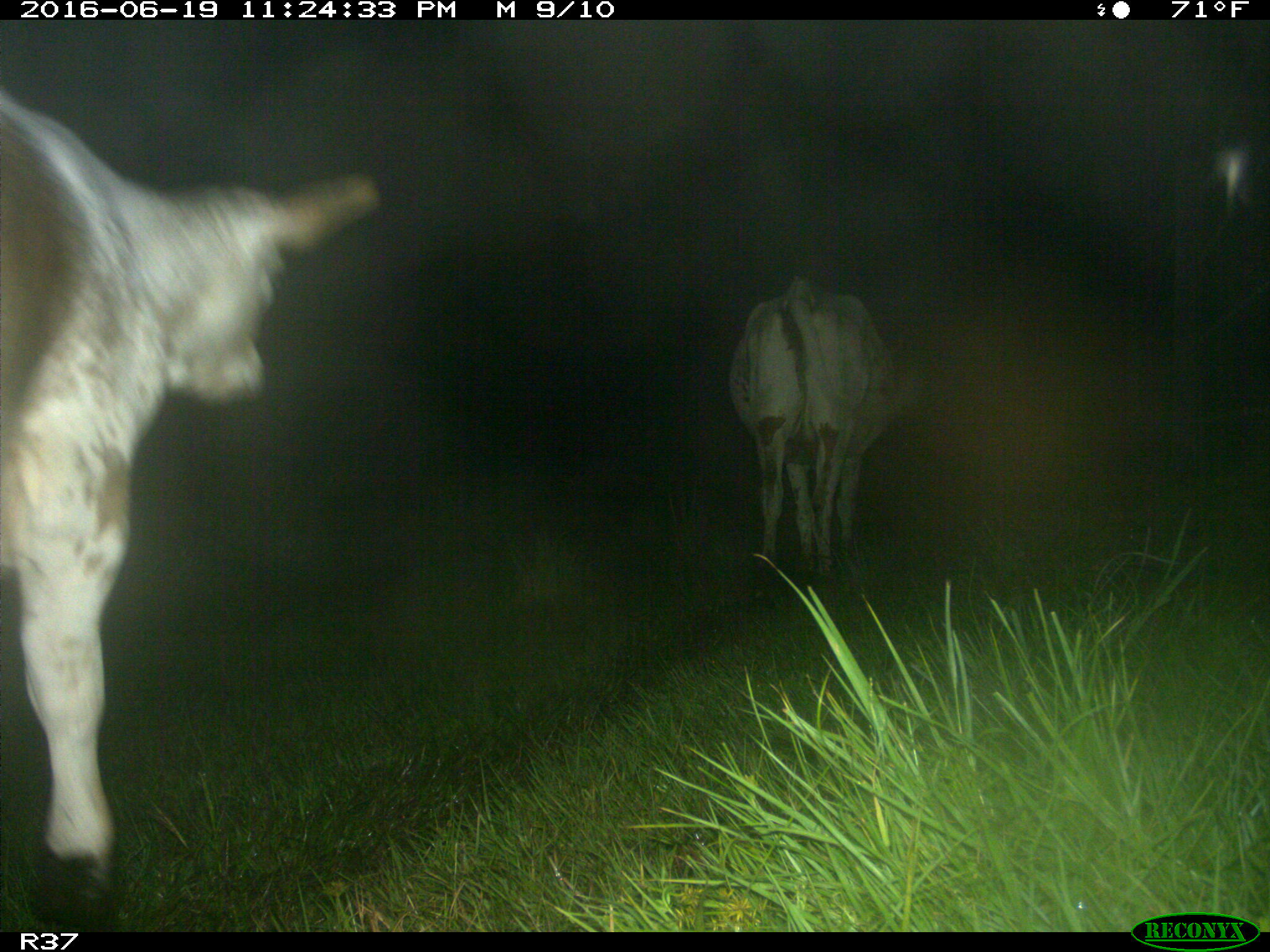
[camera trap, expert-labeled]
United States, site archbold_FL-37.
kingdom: Animalia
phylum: Chordata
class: Mammalia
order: Artiodactyla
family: Bovidae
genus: Bos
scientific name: Bos taurus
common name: domestic cow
Bos taurus (domestic cow).